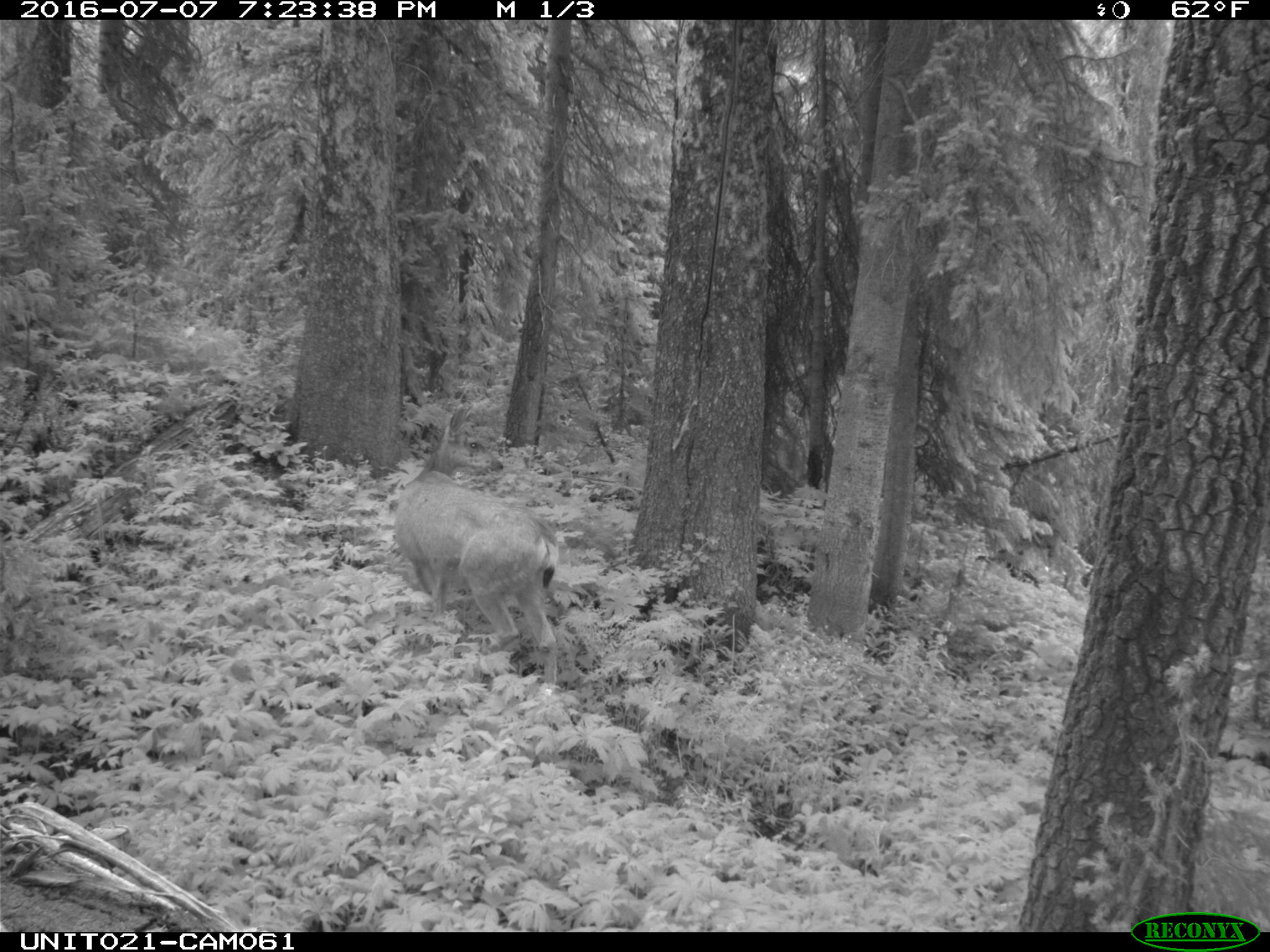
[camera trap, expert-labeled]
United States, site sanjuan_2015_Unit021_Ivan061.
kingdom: Animalia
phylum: Chordata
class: Mammalia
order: Artiodactyla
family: Cervidae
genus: Odocoileus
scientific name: Odocoileus hemionus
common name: mule deer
Odocoileus hemionus (mule deer).